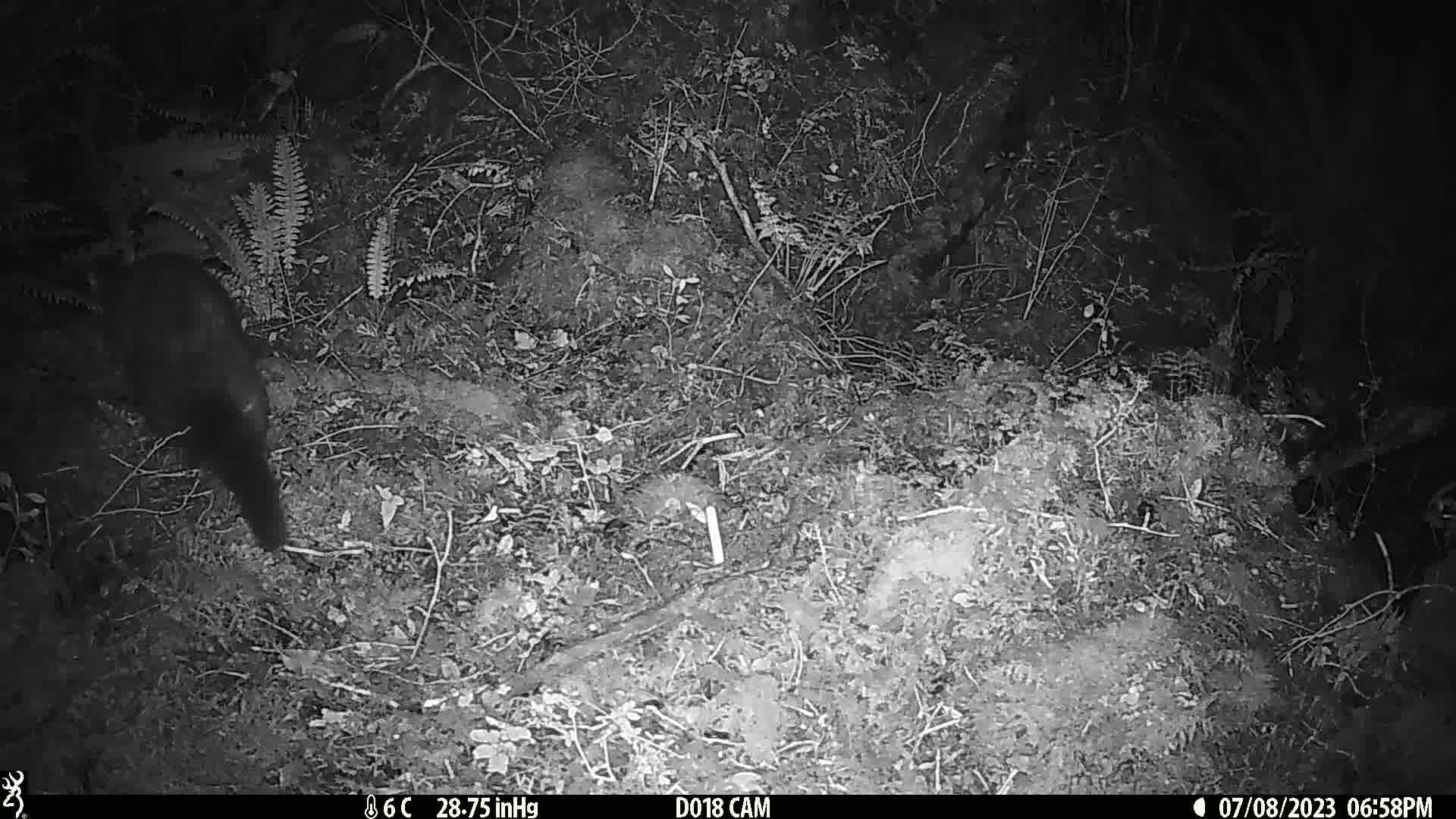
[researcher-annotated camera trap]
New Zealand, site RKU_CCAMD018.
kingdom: Animalia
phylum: Chordata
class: Mammalia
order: Diprotodontia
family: Phalangeridae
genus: Trichosurus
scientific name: Trichosurus vulpecula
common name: common brushtail possum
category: possum